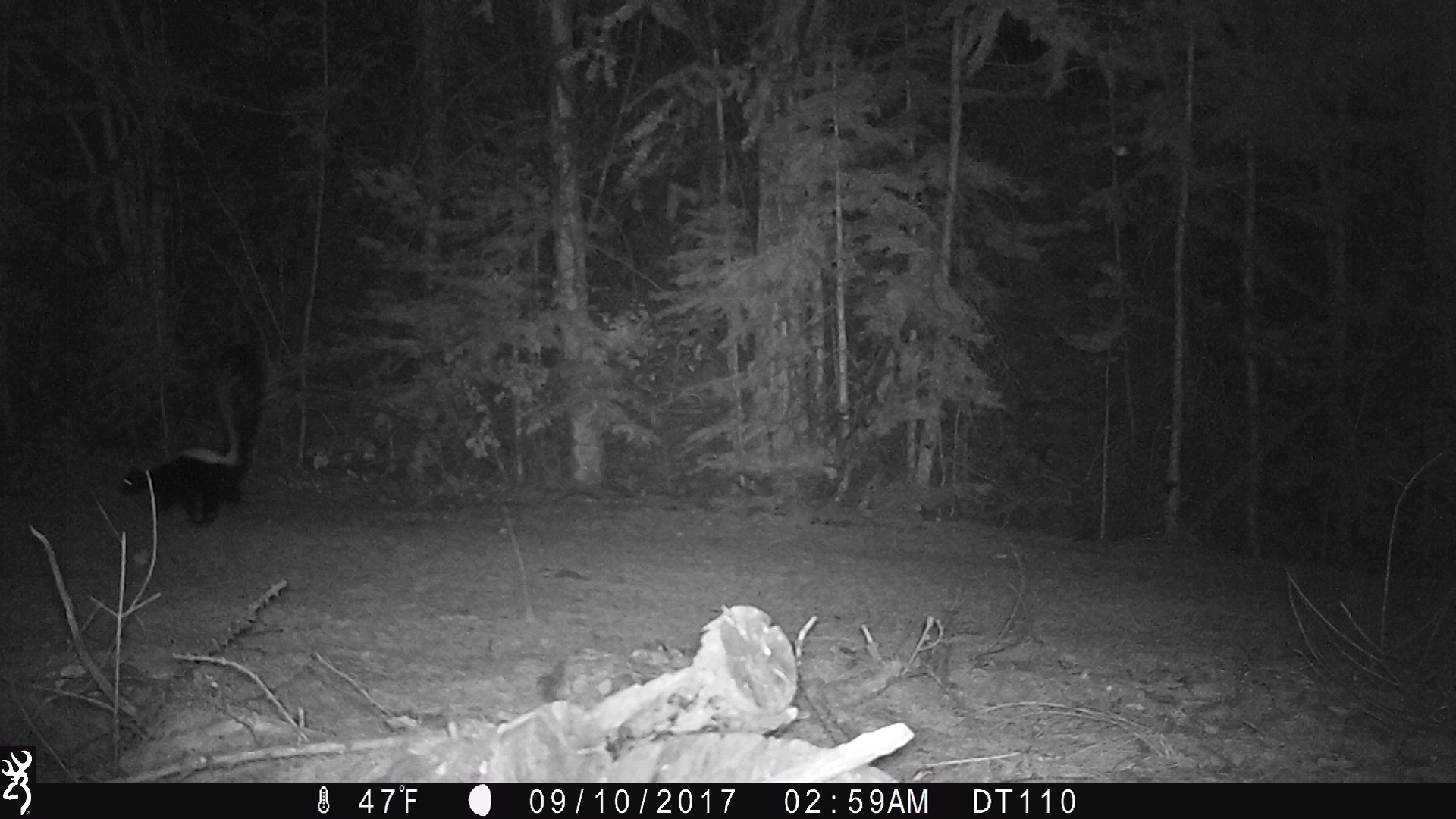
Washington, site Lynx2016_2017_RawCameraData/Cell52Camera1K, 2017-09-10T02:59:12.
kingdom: Animalia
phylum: Chordata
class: Mammalia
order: Carnivora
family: Mephitidae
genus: Mephitis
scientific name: Mephitis mephitis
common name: striped skunk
Mephitis mephitis (striped skunk). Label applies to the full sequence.